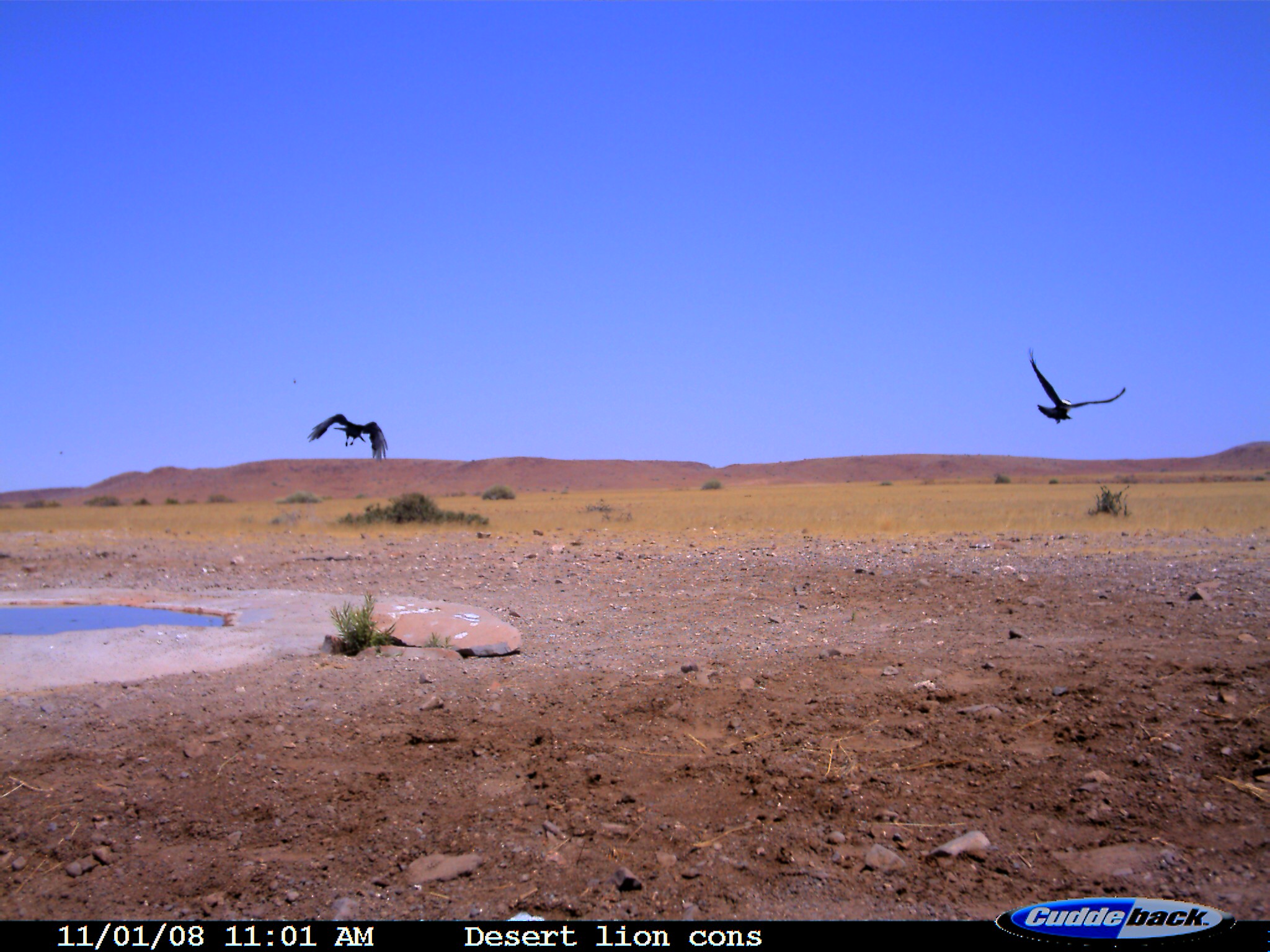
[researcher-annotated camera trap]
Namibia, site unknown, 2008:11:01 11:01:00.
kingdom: Animalia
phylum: Chordata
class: Aves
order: Passeriformes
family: Corvidae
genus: Corvus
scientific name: Corvus albus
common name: pied crow